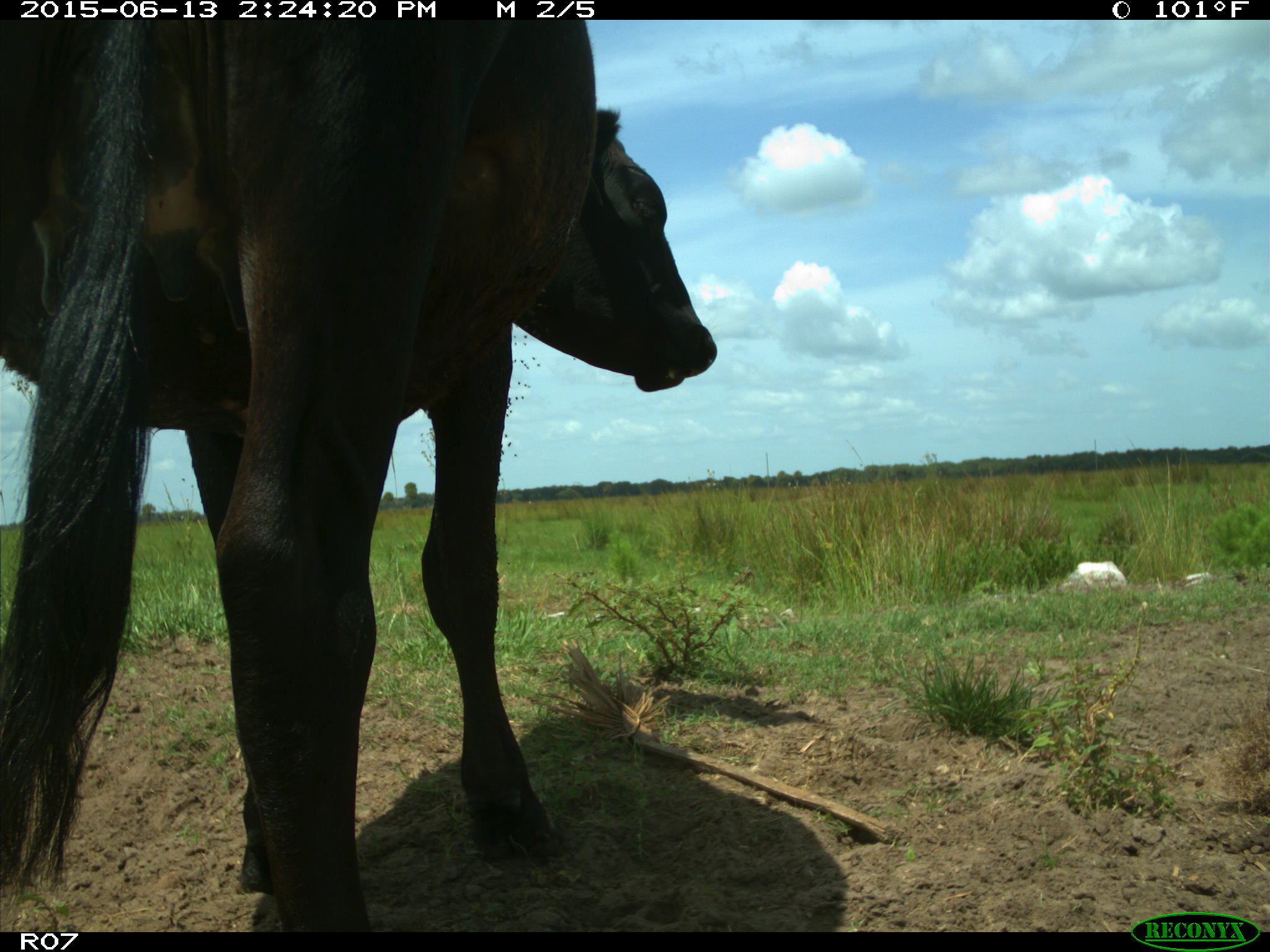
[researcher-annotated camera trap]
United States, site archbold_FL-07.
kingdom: Animalia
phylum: Chordata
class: Mammalia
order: Artiodactyla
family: Bovidae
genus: Bos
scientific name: Bos taurus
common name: domestic cow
Bos taurus (domestic cow).